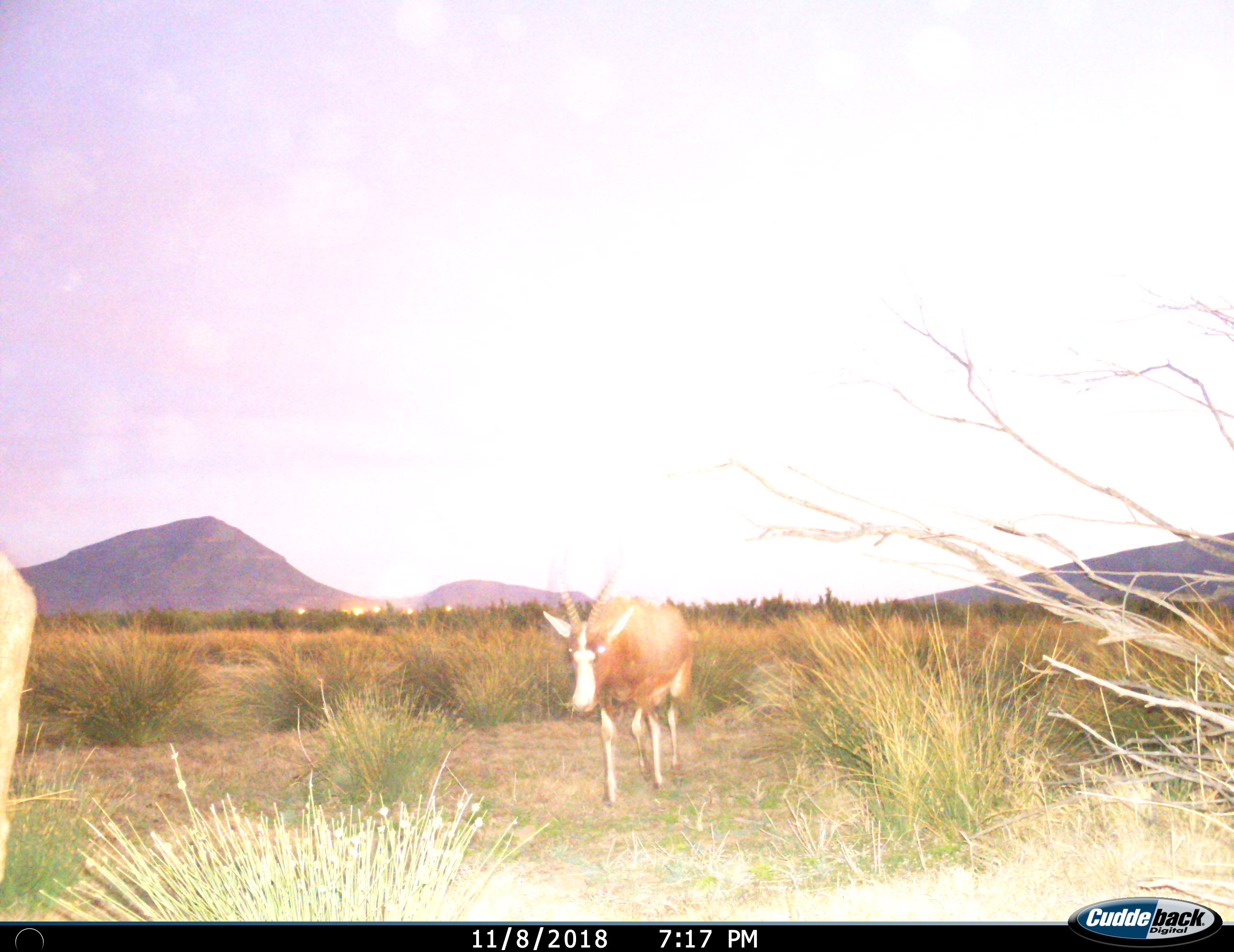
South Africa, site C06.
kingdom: Animalia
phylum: Chordata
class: Mammalia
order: Artiodactyla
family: Bovidae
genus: Damaliscus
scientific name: Damaliscus pygargus phillipsi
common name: blesbok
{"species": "blesbok (Damaliscus pygargus phillipsi)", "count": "2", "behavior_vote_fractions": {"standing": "30%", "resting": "0%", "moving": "90%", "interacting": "0%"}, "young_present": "0%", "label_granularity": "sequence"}